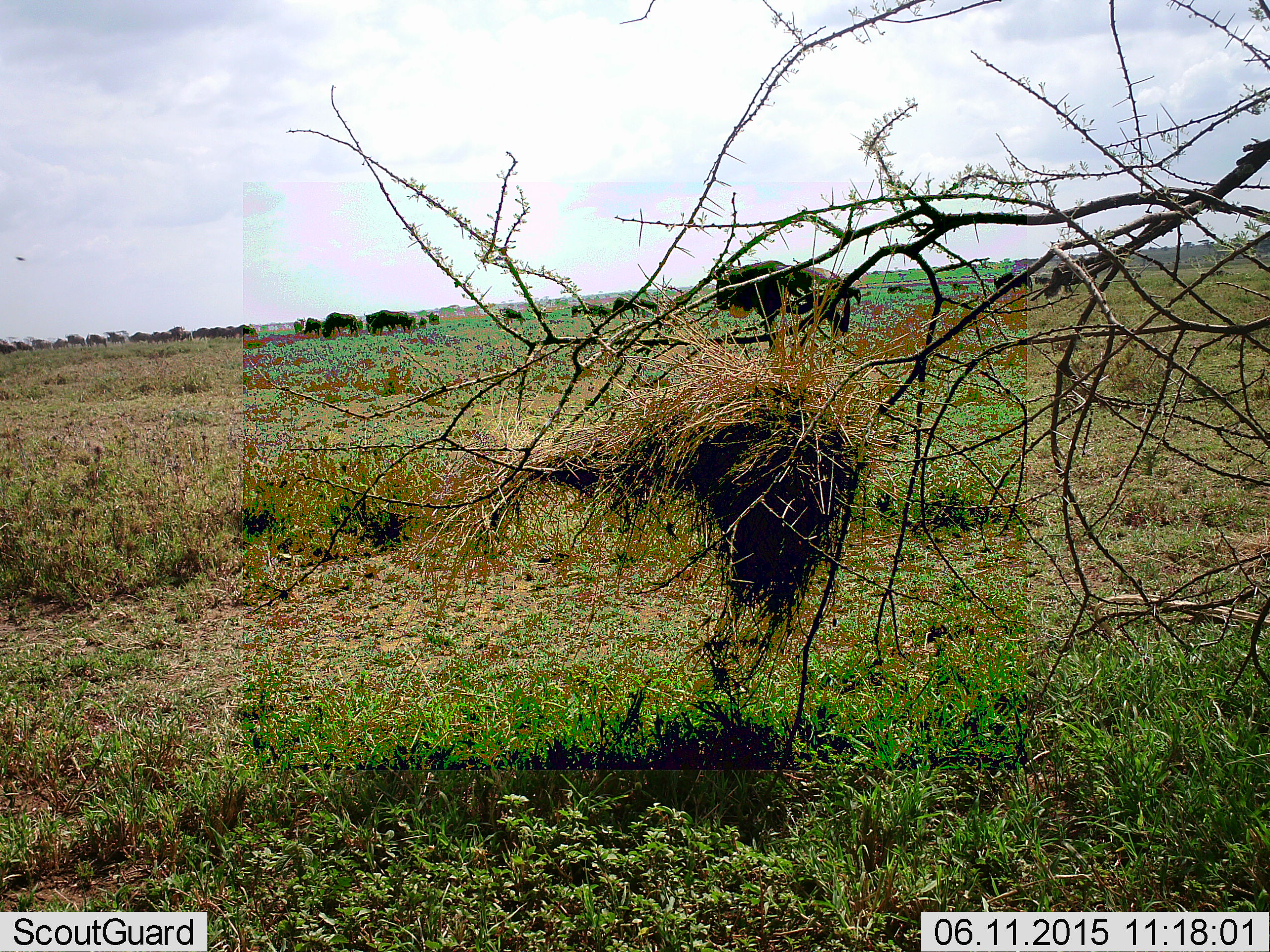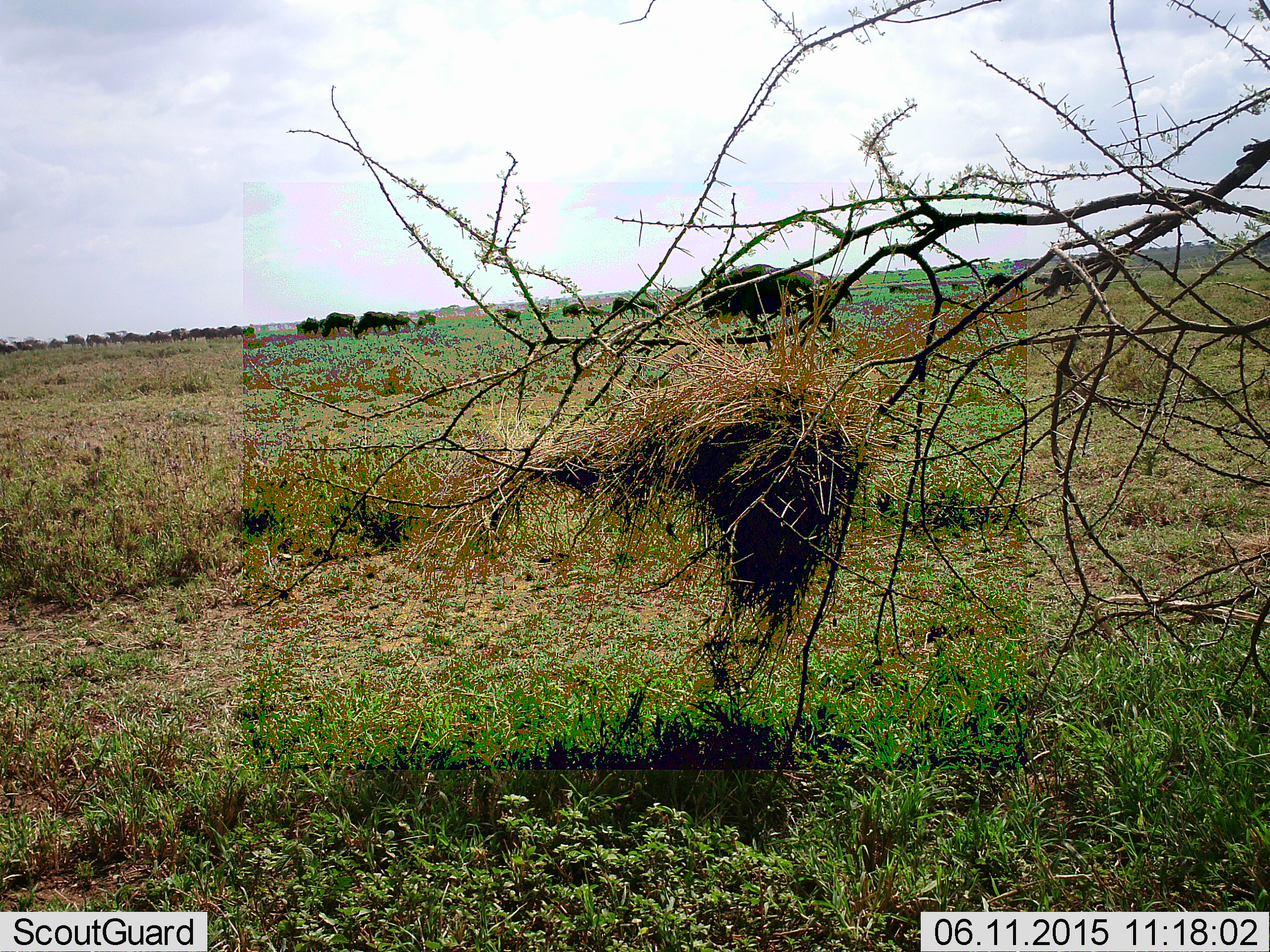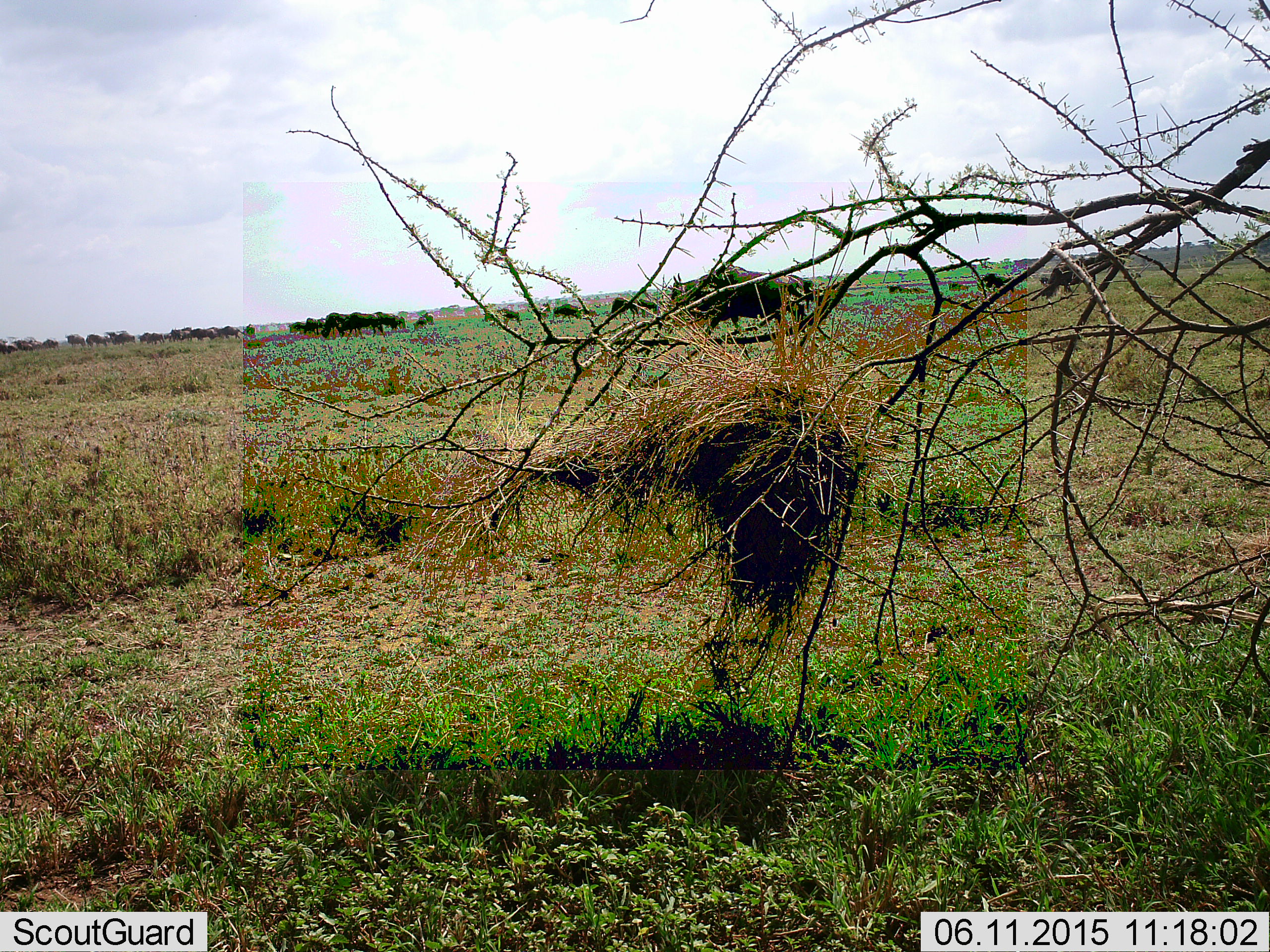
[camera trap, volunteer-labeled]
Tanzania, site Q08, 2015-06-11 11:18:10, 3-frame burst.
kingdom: Animalia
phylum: Chordata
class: Mammalia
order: Artiodactyla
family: Bovidae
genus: Connochaetes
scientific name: Connochaetes taurinus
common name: blue wildebeest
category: wildebeest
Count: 11-50.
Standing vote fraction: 10%.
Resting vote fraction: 0%.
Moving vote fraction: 100%.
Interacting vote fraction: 0%.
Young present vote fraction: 0%.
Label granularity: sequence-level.